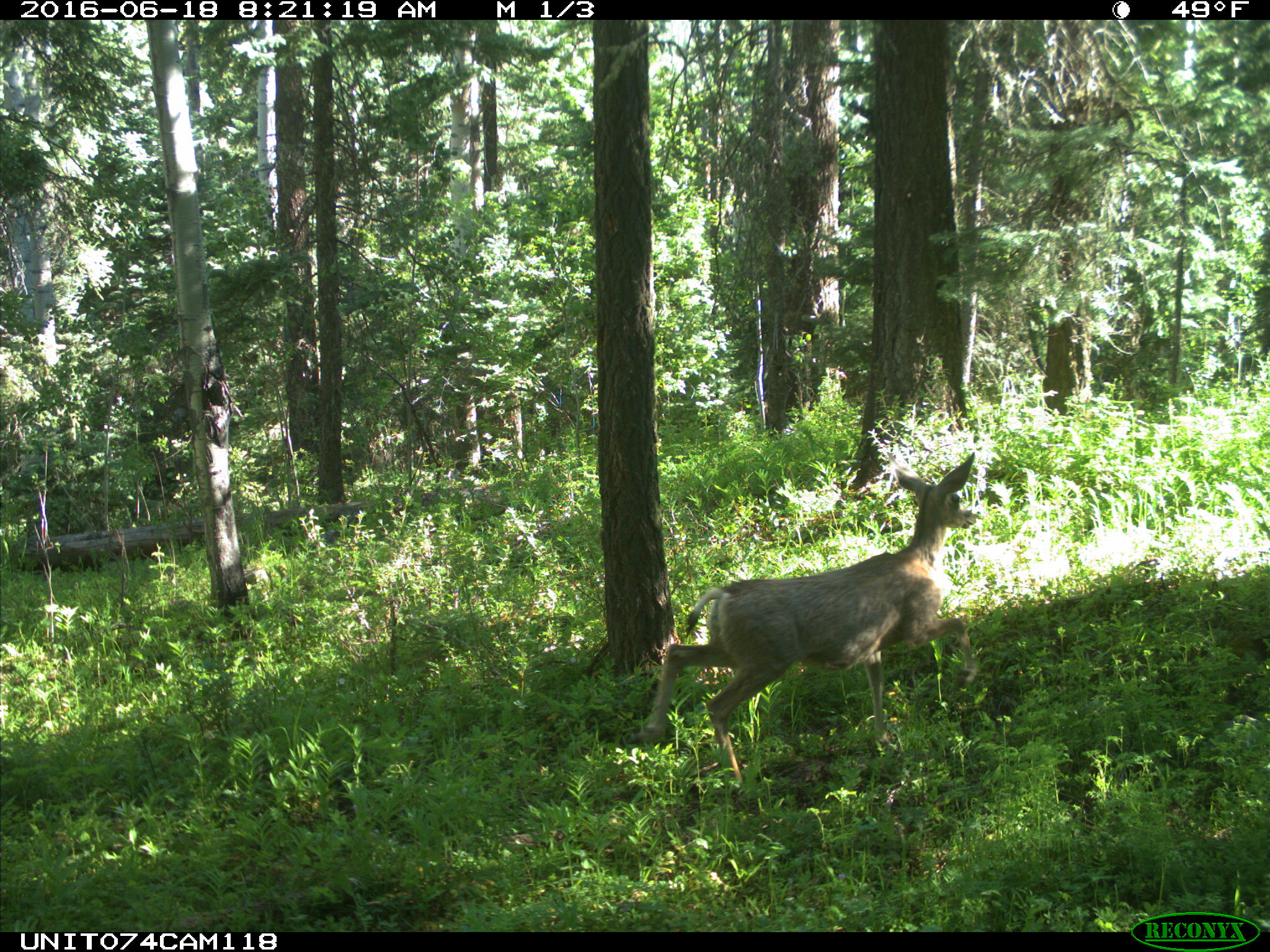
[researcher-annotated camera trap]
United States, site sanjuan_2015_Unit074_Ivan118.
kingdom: Animalia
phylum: Chordata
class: Mammalia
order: Artiodactyla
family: Cervidae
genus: Odocoileus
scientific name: Odocoileus hemionus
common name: mule deer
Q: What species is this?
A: Odocoileus hemionus (mule deer).